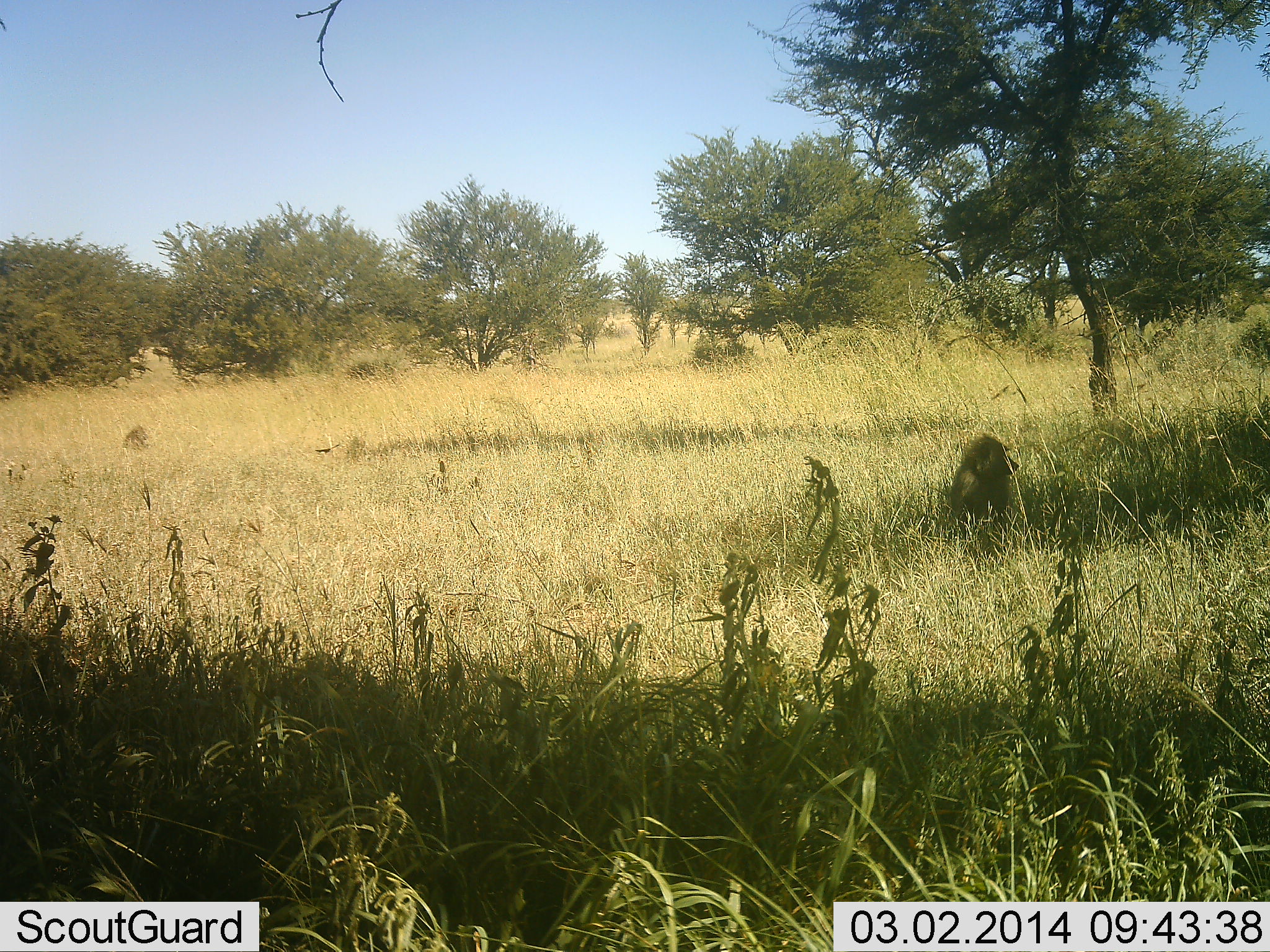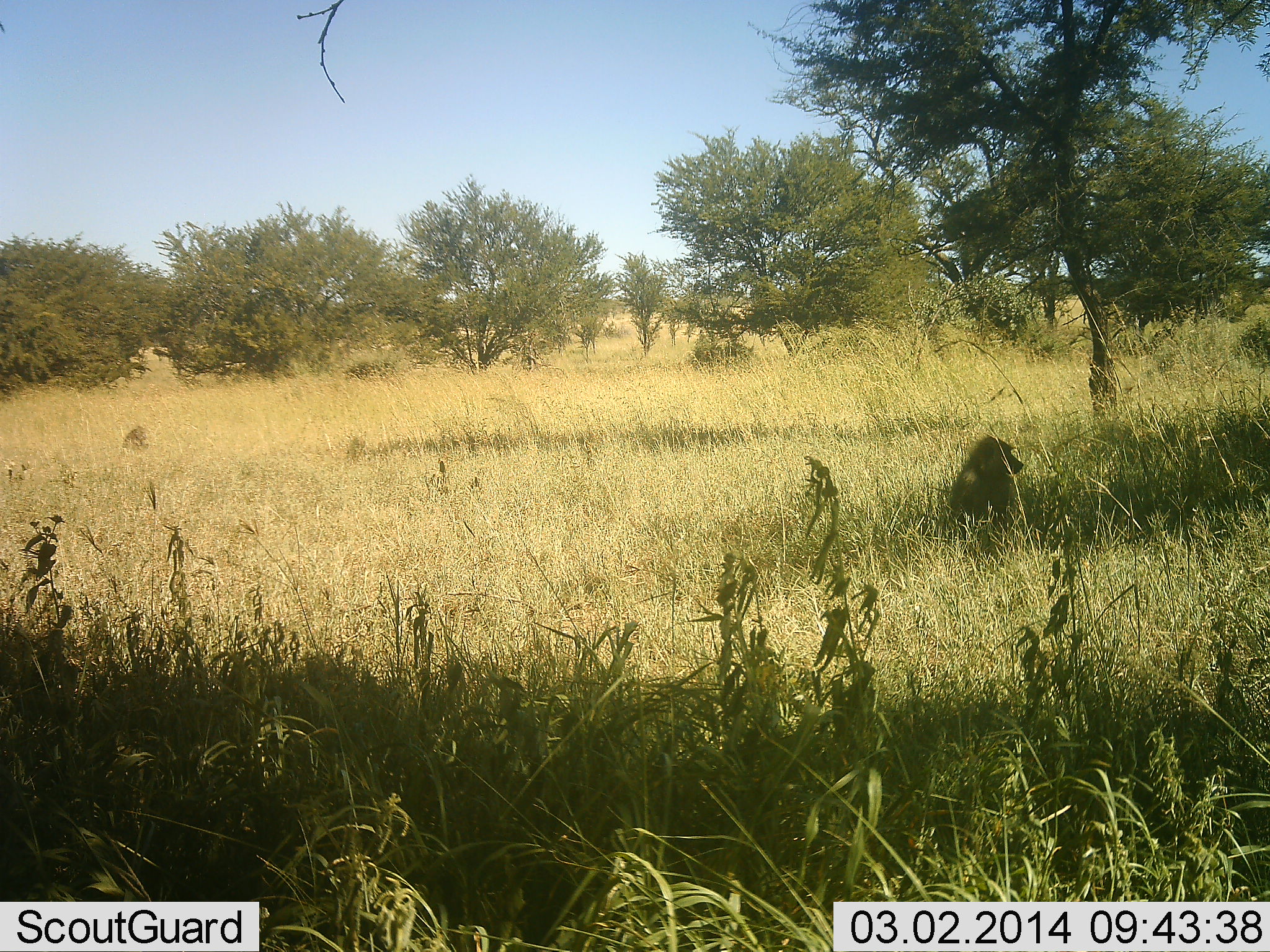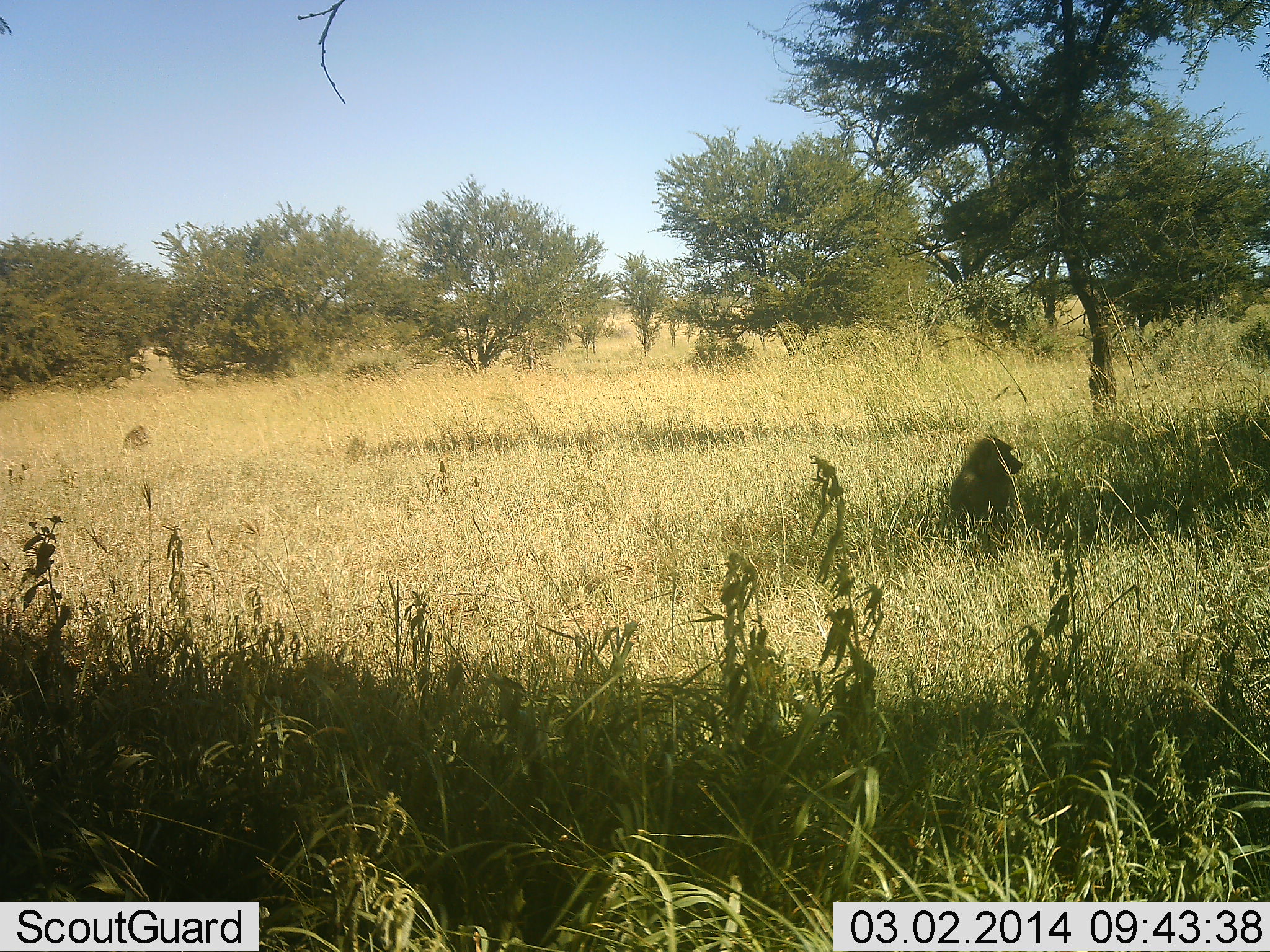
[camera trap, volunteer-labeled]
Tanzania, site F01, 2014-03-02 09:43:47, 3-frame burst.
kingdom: Animalia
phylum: Chordata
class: Mammalia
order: Primates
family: Cercopithecidae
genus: Papio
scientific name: Papio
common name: baboon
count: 2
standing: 8%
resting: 92%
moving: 0%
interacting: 0%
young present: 0%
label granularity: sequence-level